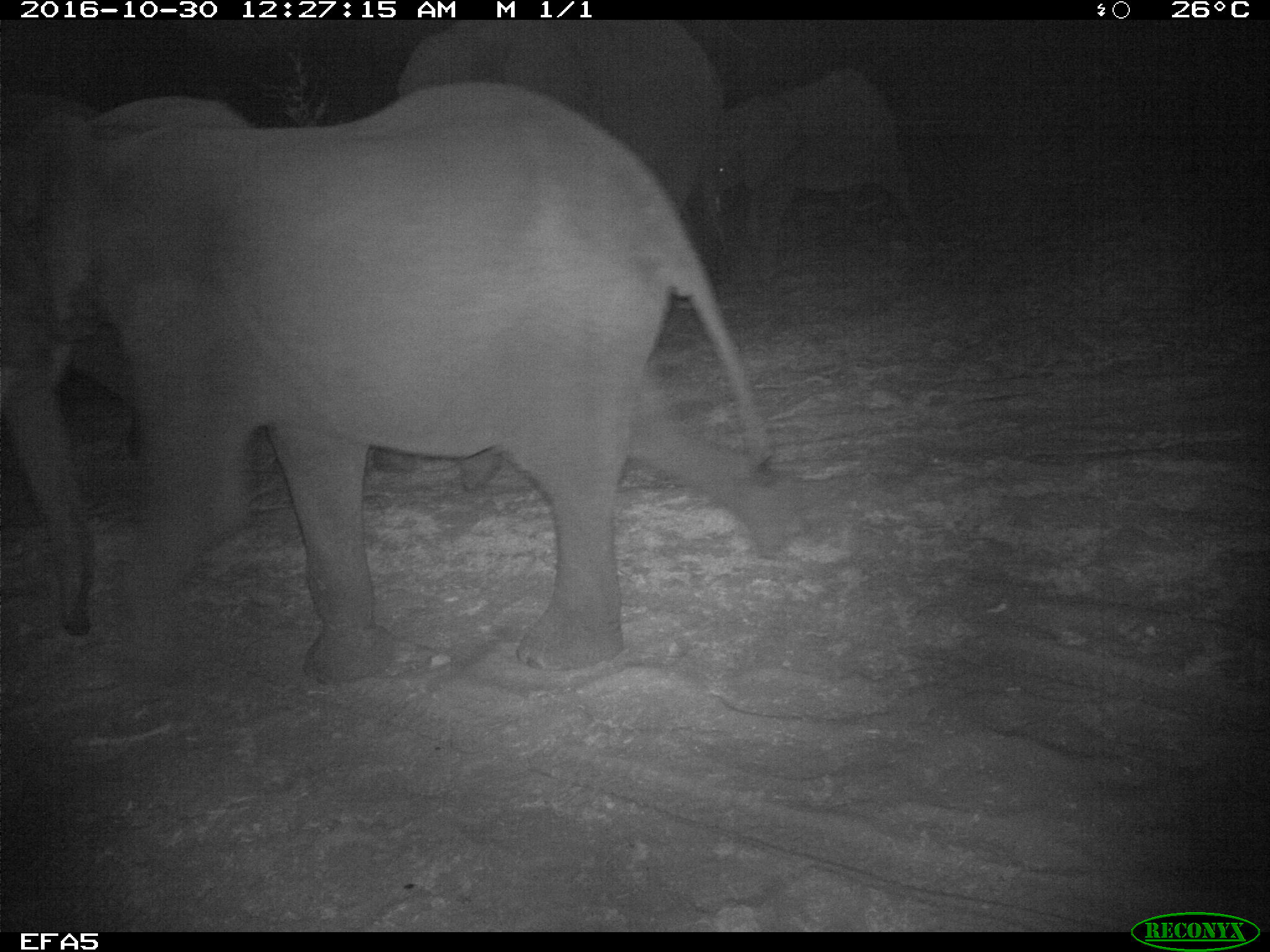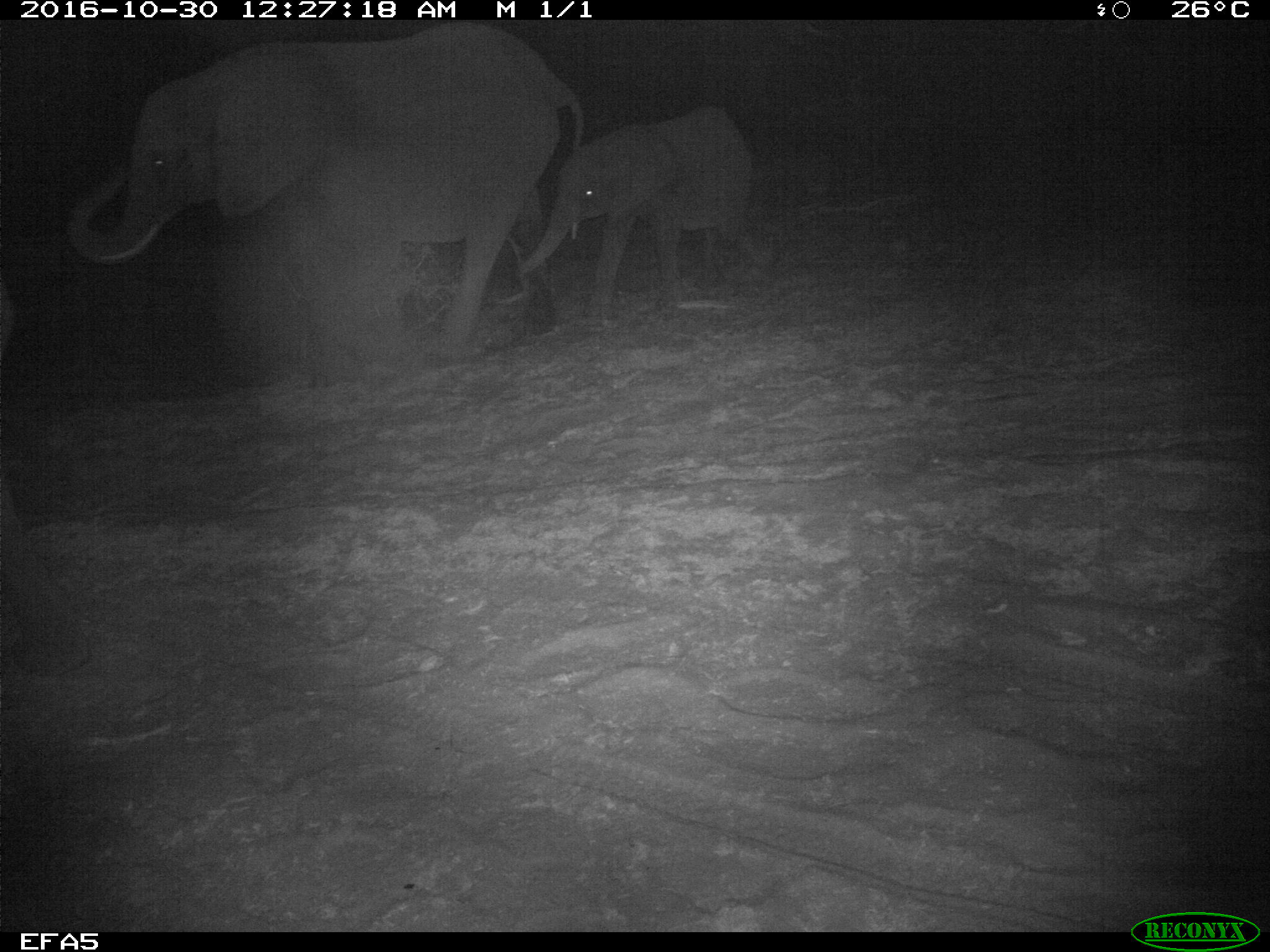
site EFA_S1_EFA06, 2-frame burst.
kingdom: Animalia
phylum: Chordata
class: Mammalia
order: Proboscidea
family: Elephantidae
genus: Loxodonta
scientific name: Loxodonta africana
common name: african bush elephant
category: elephant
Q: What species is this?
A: Elephant (african bush elephant) (Loxodonta africana).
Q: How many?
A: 3.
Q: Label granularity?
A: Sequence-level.